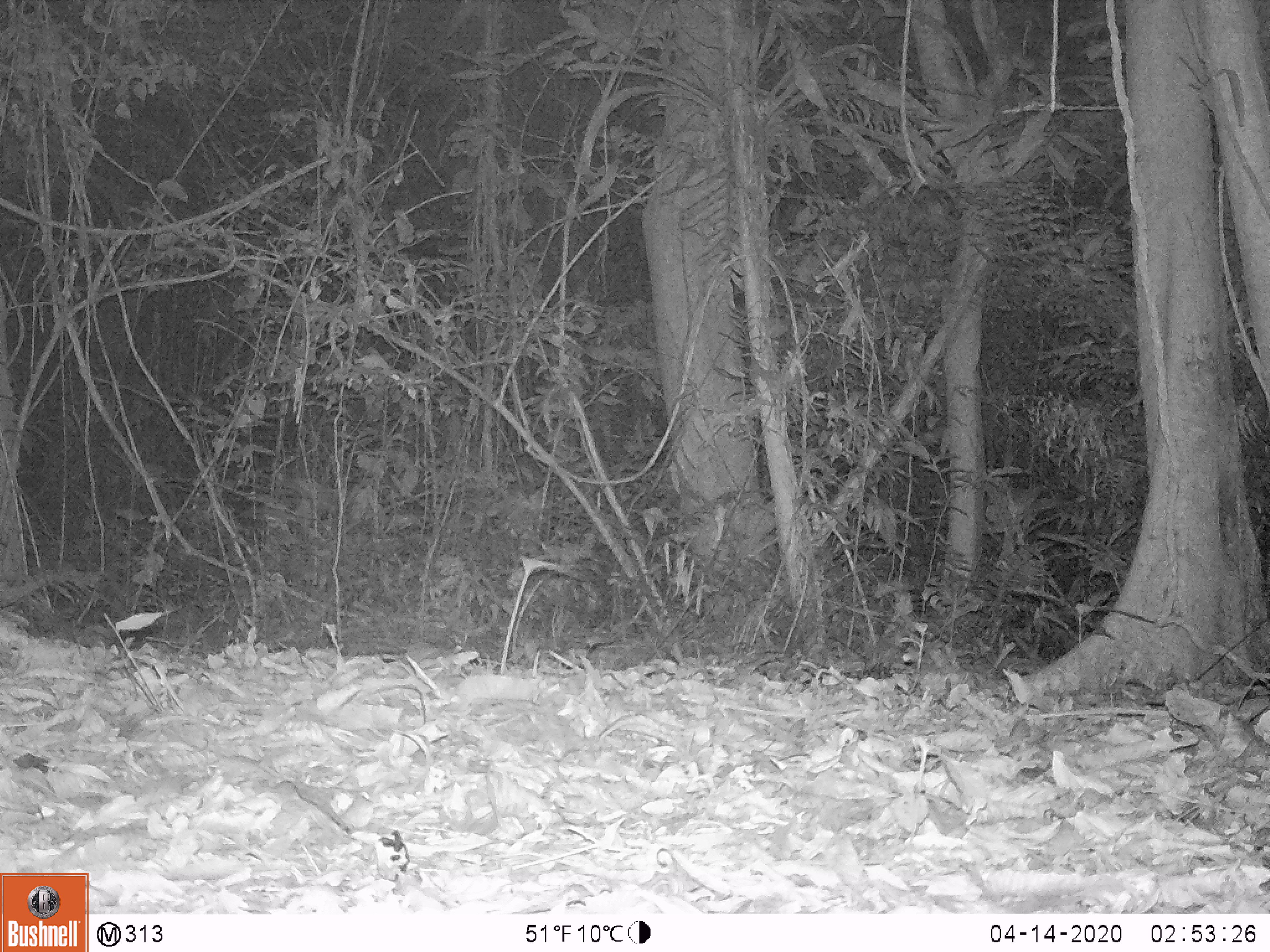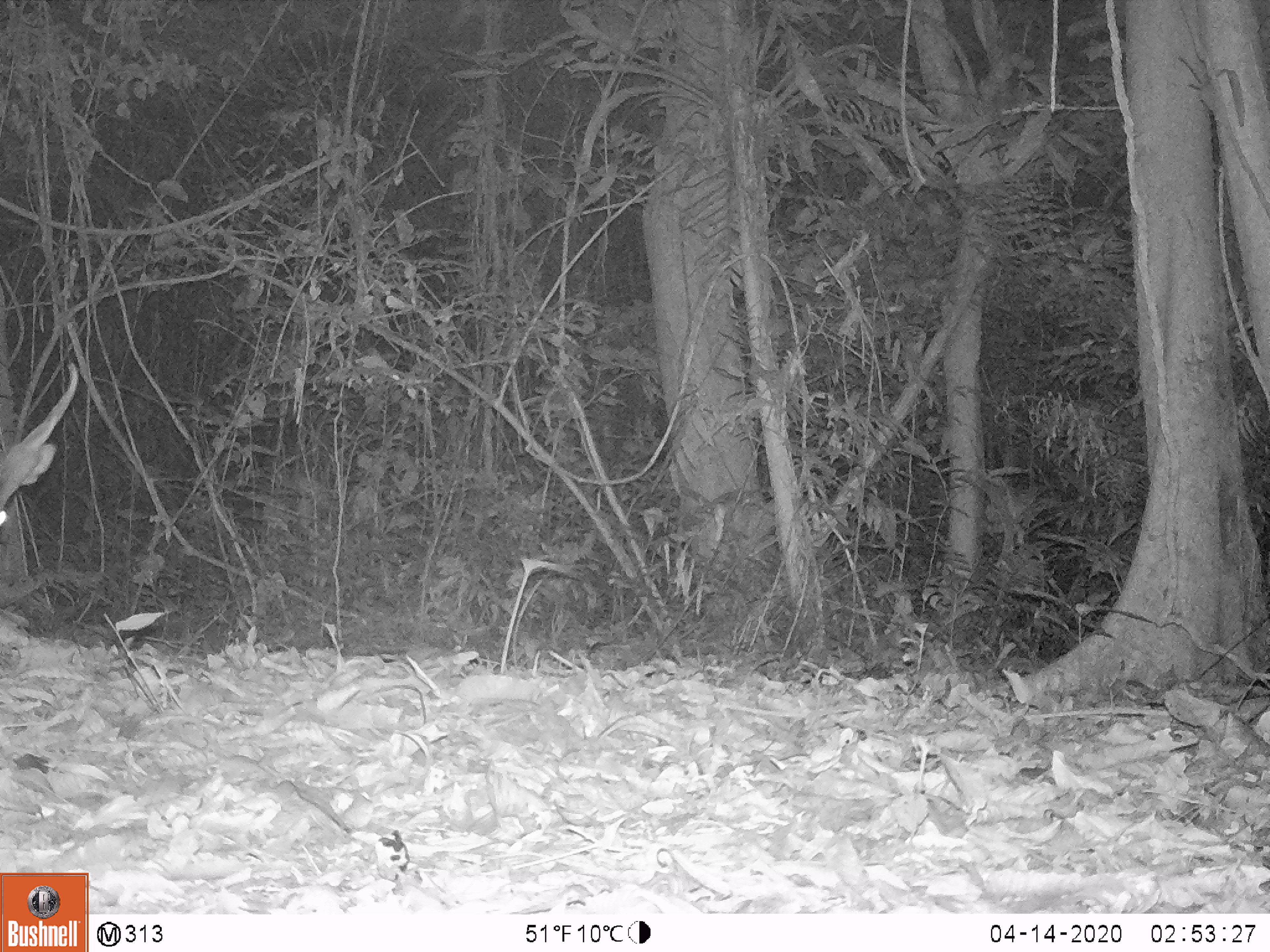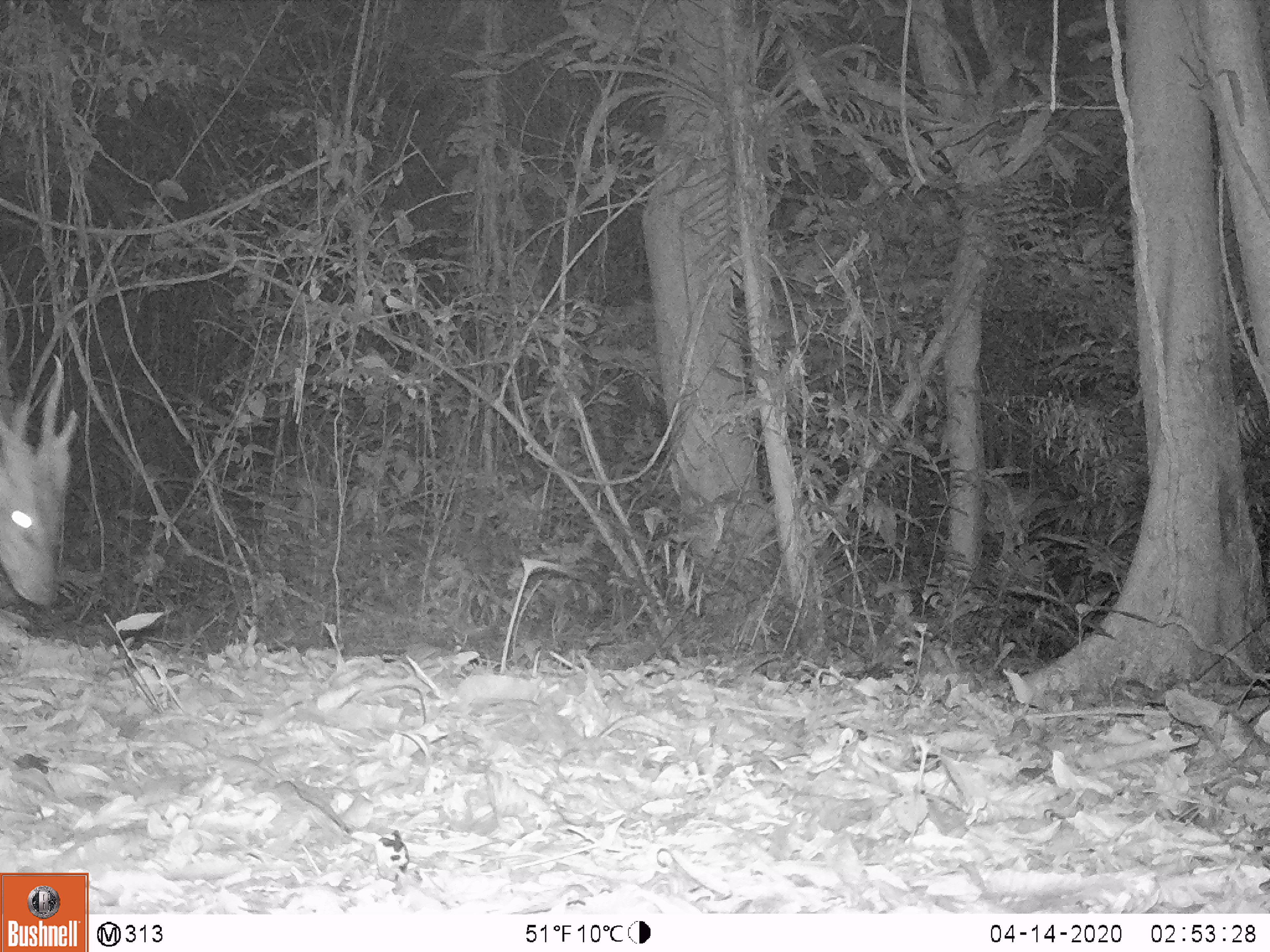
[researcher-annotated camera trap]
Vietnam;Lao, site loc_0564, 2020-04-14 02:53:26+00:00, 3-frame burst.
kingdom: Animalia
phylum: Chordata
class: Mammalia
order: Artiodactyla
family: Cervidae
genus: Muntiacus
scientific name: Muntiacus vuquangensis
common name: large-antlered muntjac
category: large antlered muntjac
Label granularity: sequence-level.